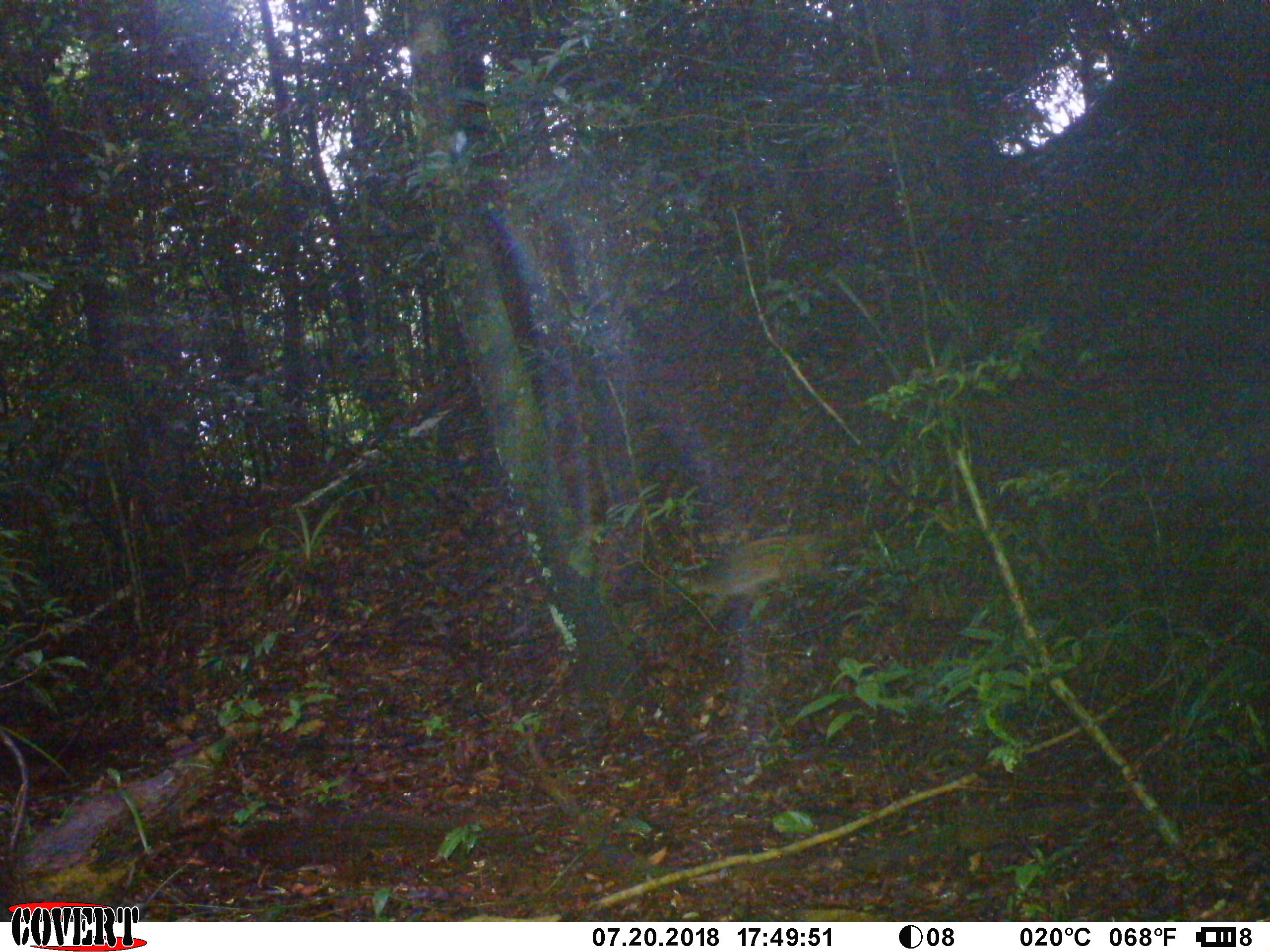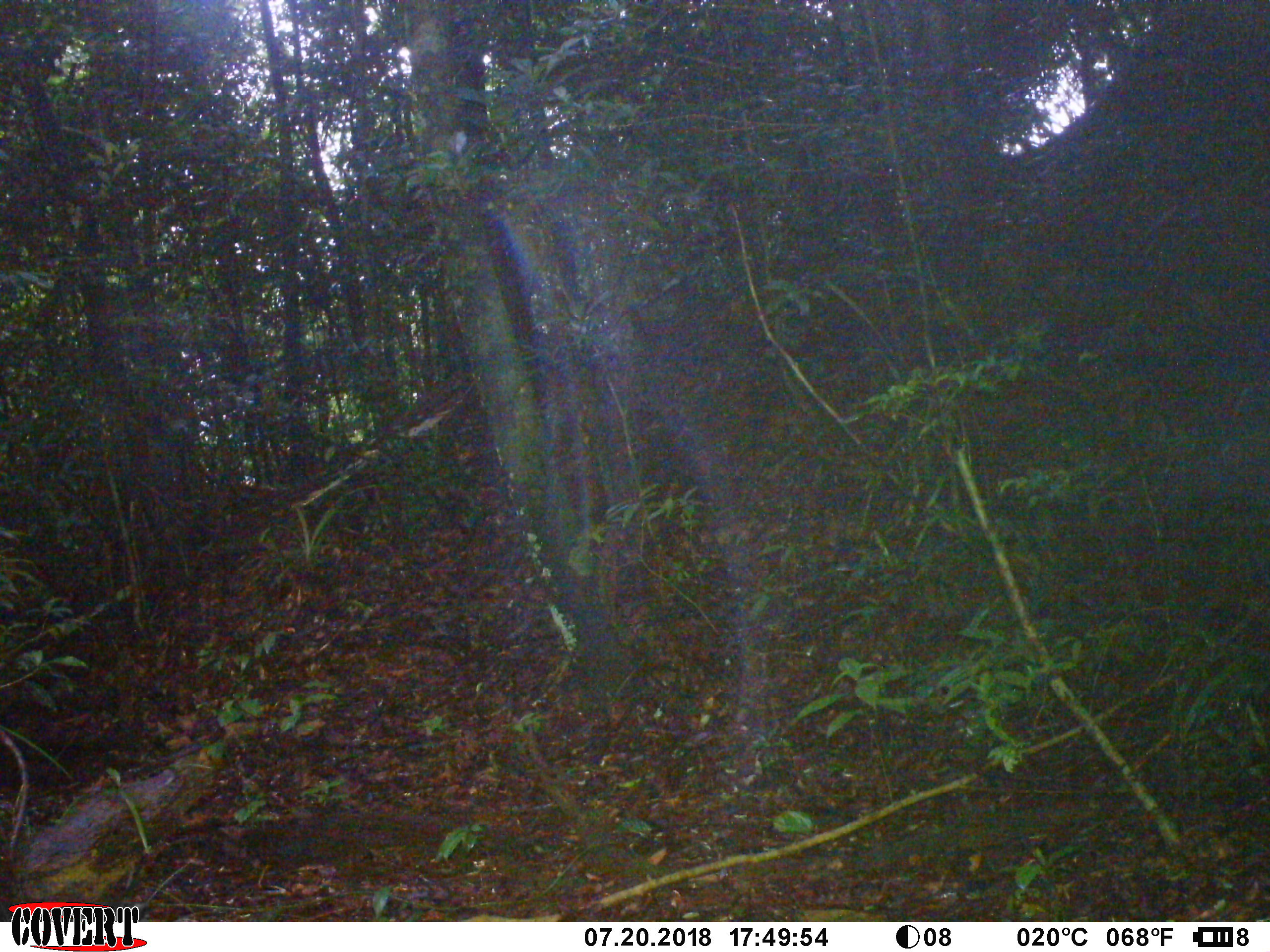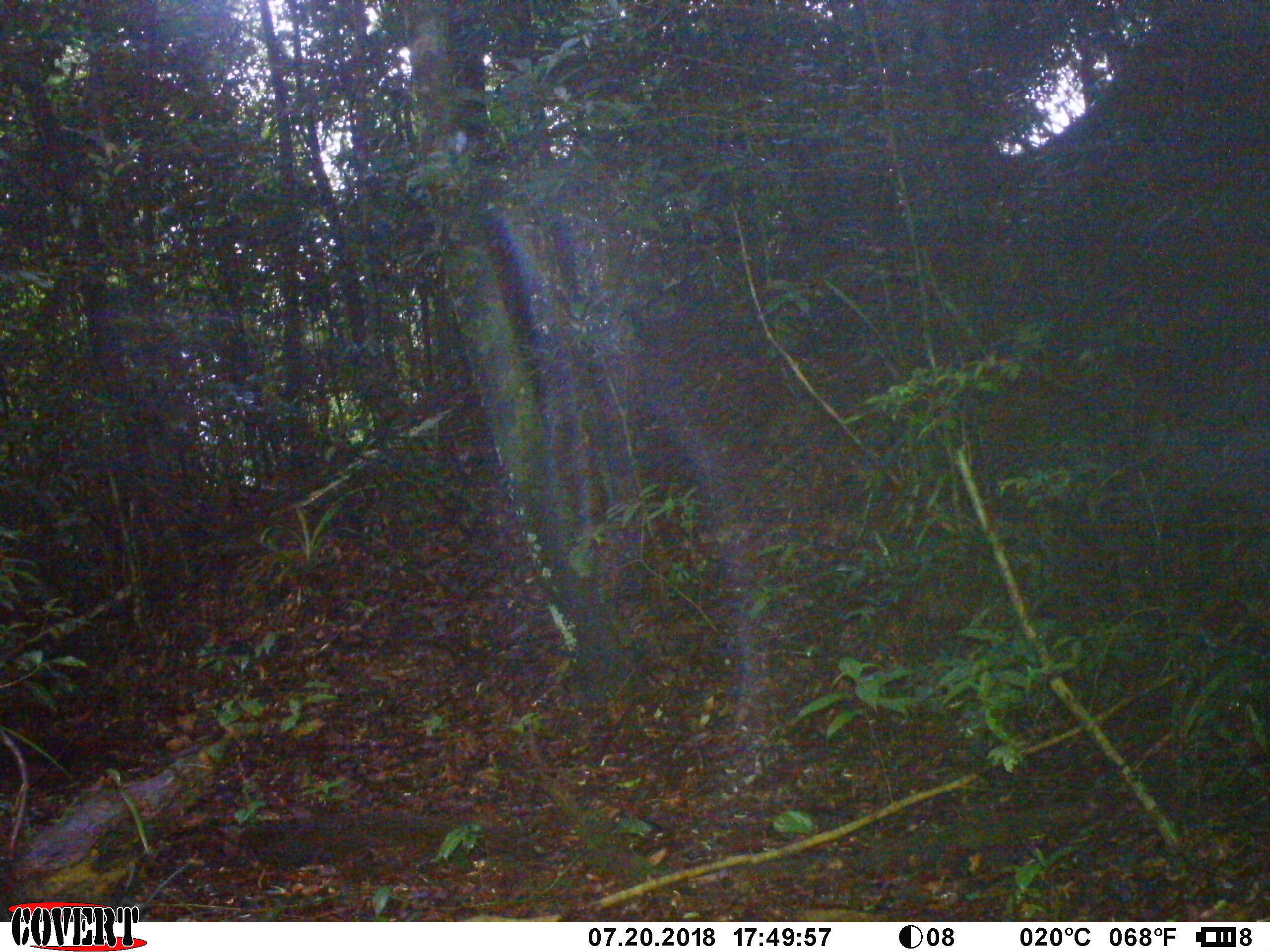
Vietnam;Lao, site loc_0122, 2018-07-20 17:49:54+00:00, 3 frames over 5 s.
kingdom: Animalia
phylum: Chordata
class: Mammalia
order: Carnivora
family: Viverridae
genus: Paguma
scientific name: Paguma larvata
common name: masked palm civet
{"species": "masked palm civet (Paguma larvata)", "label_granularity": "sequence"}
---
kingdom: Animalia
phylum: Chordata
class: Mammalia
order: Primates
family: Cercopithecidae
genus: Macaca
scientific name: Macaca nemestrina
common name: pig-tailed macaque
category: pig tailed macaque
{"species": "pig tailed macaque (pig-tailed macaque) (Macaca nemestrina)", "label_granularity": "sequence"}